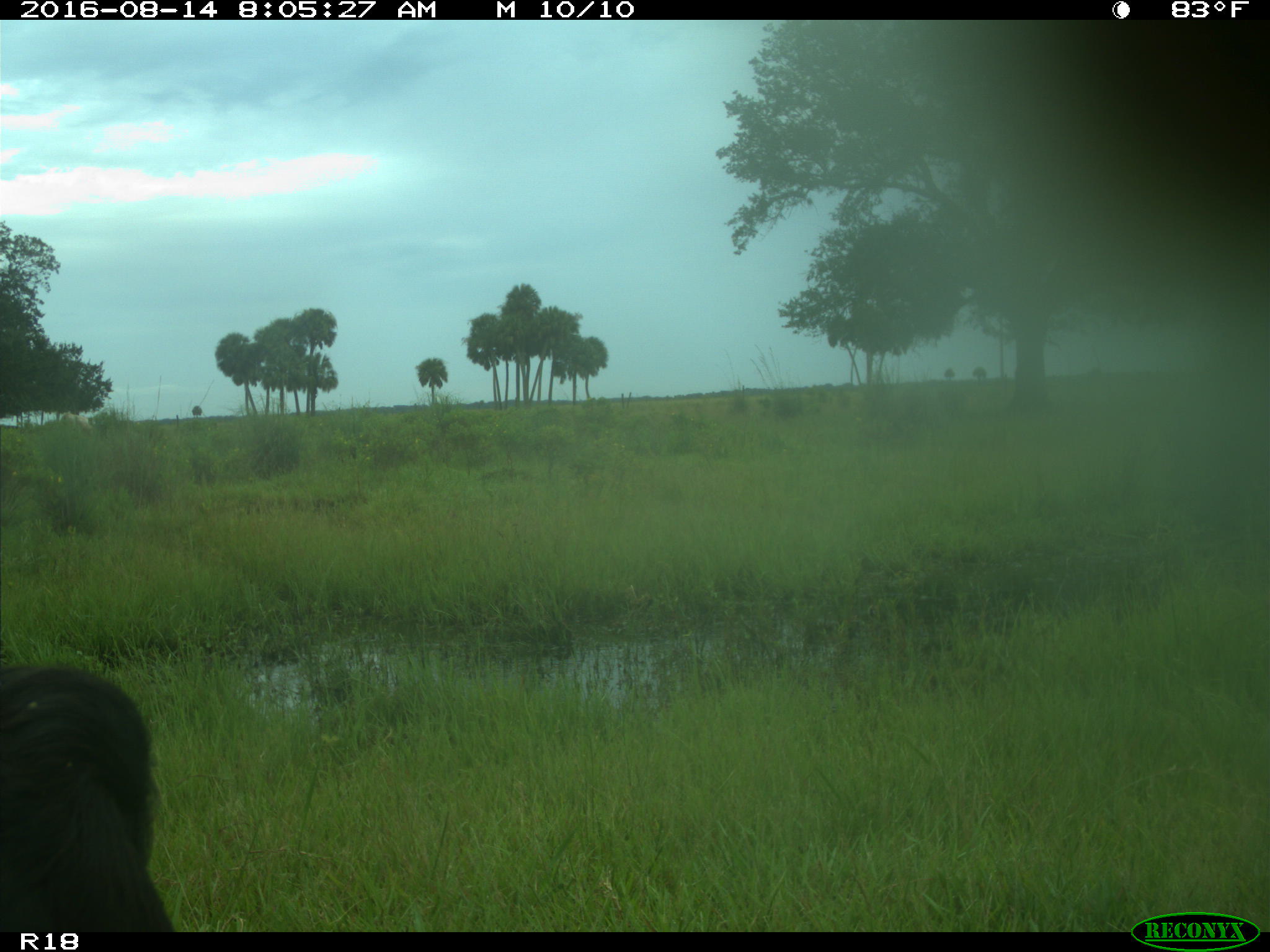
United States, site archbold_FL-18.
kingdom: Animalia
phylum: Chordata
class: Mammalia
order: Artiodactyla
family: Bovidae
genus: Bos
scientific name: Bos taurus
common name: domestic cow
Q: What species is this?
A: Bos taurus (domestic cow).